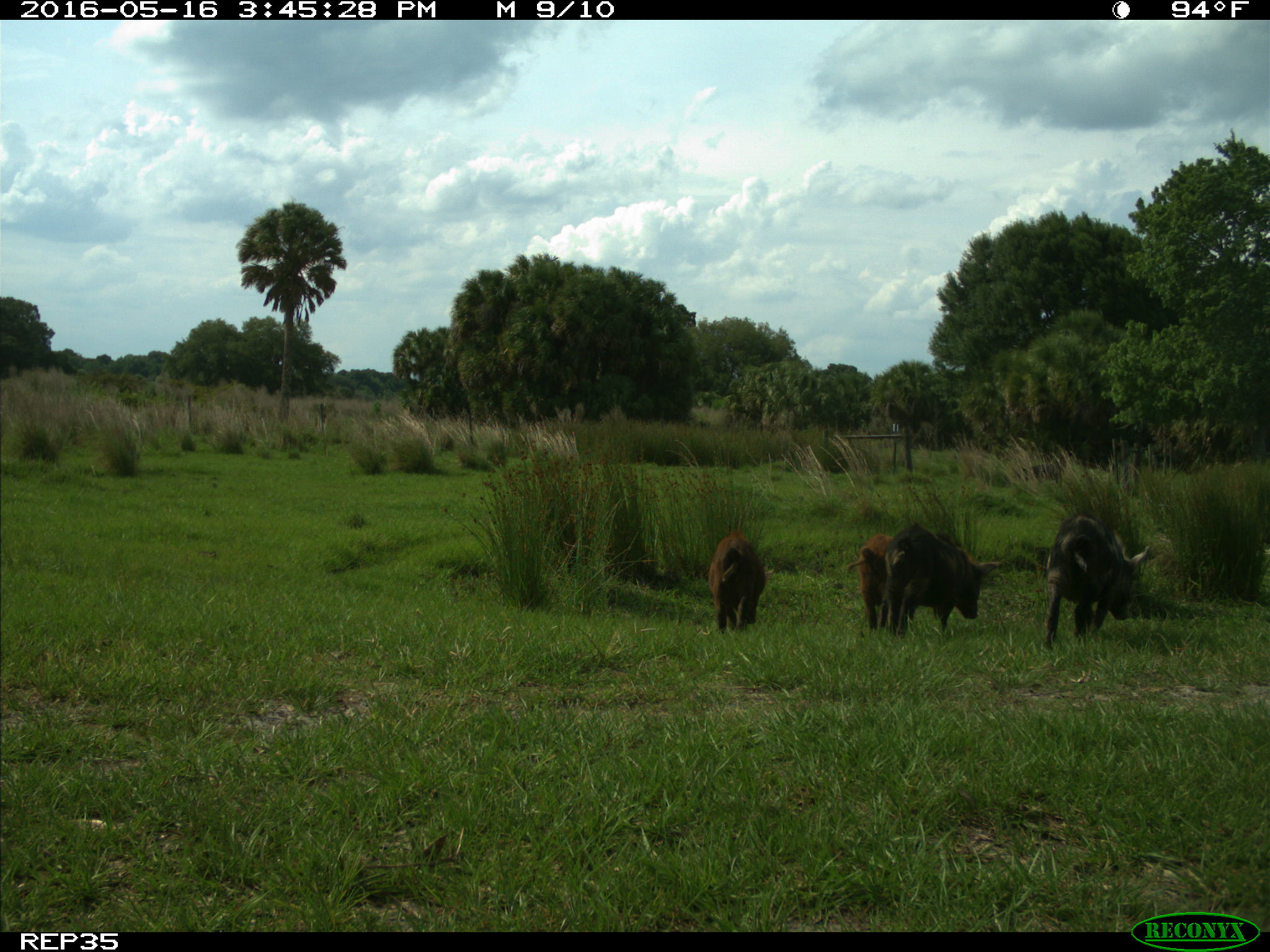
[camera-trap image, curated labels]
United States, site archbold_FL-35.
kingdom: Animalia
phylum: Chordata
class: Mammalia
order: Artiodactyla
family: Suidae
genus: Sus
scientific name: Sus scrofa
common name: wild boar